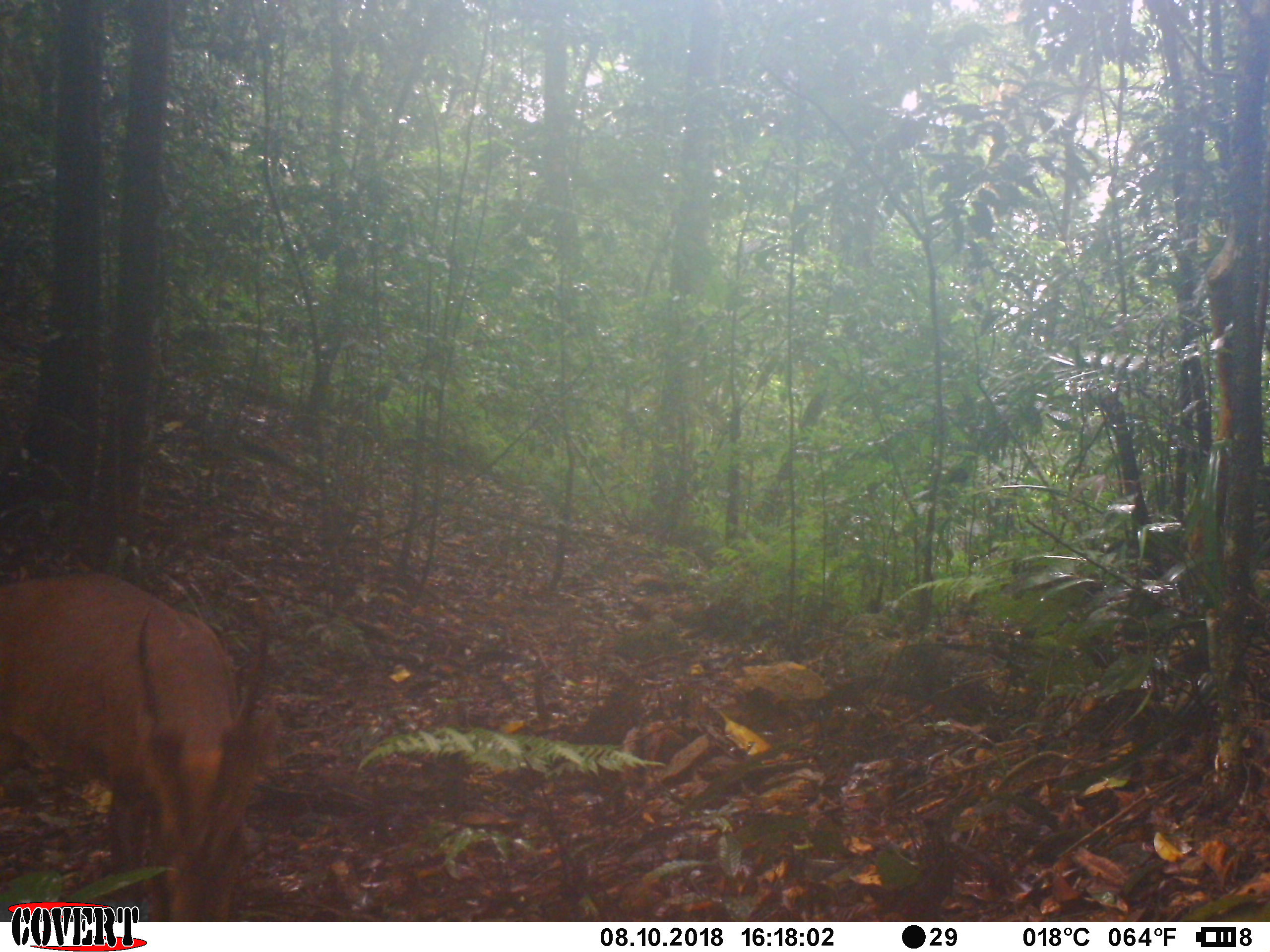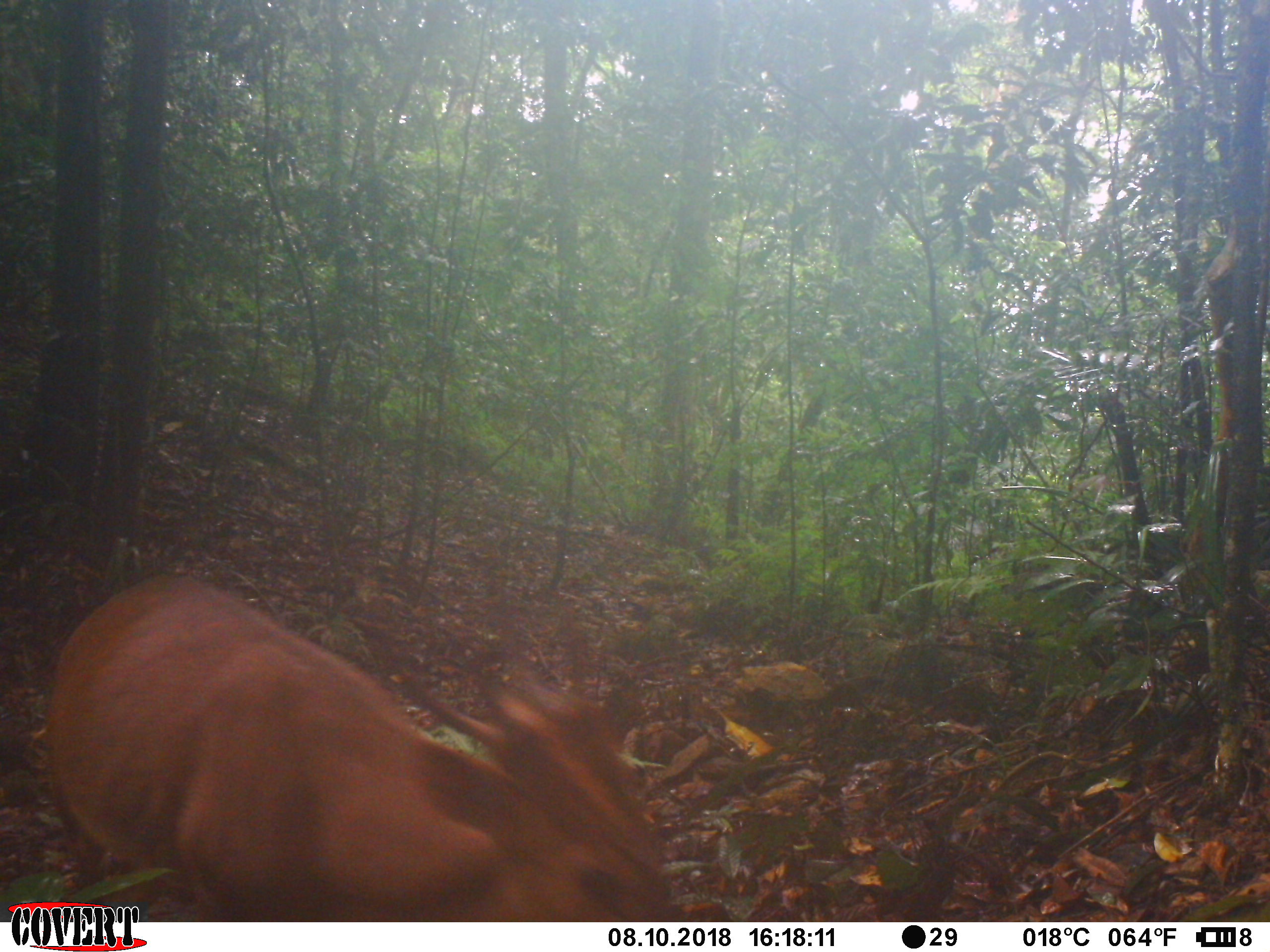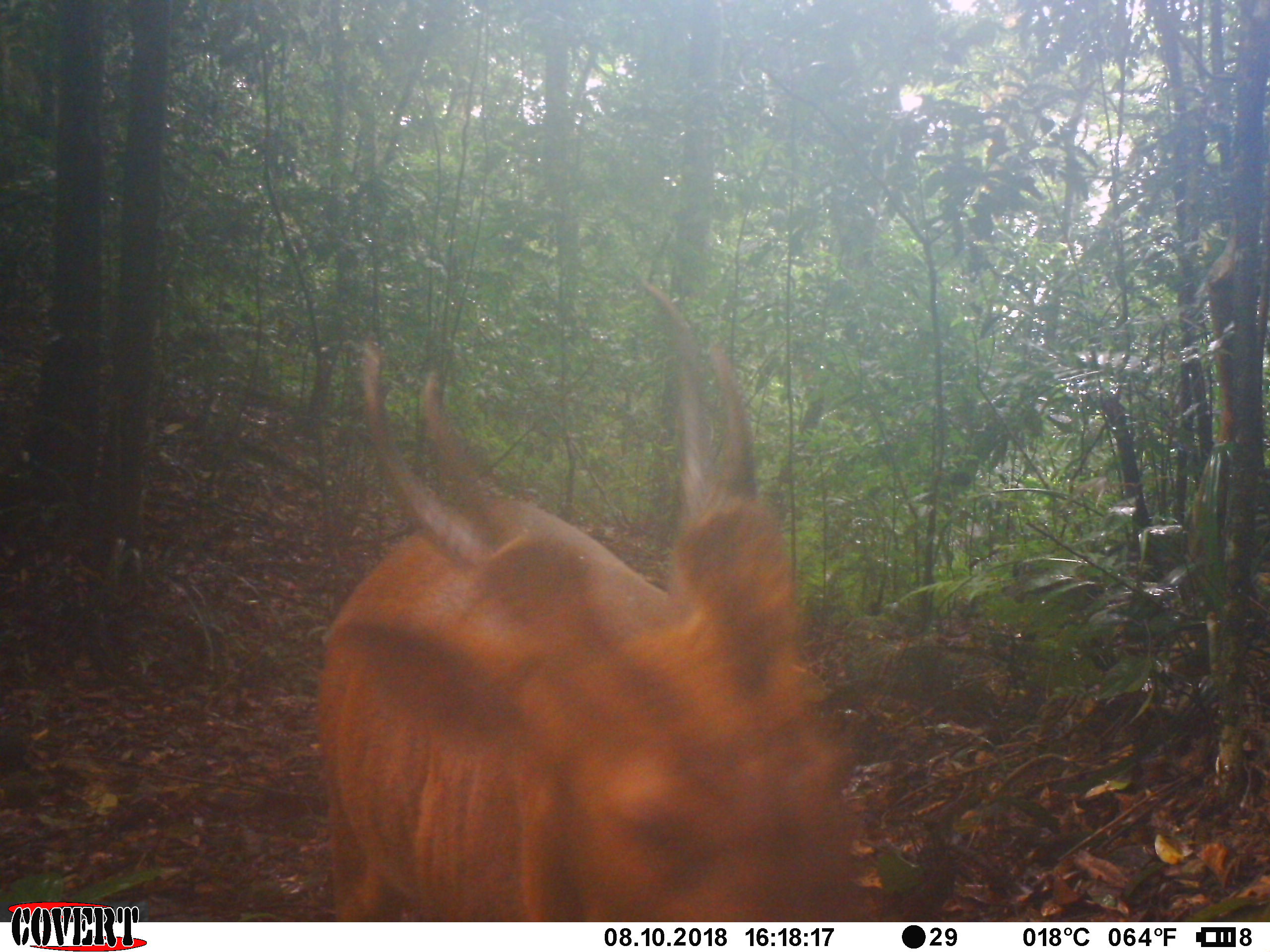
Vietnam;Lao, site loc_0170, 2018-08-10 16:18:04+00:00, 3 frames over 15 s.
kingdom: Animalia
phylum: Chordata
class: Mammalia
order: Artiodactyla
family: Cervidae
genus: Muntiacus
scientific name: Muntiacus vuquangensis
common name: large-antlered muntjac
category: large antlered muntjac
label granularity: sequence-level